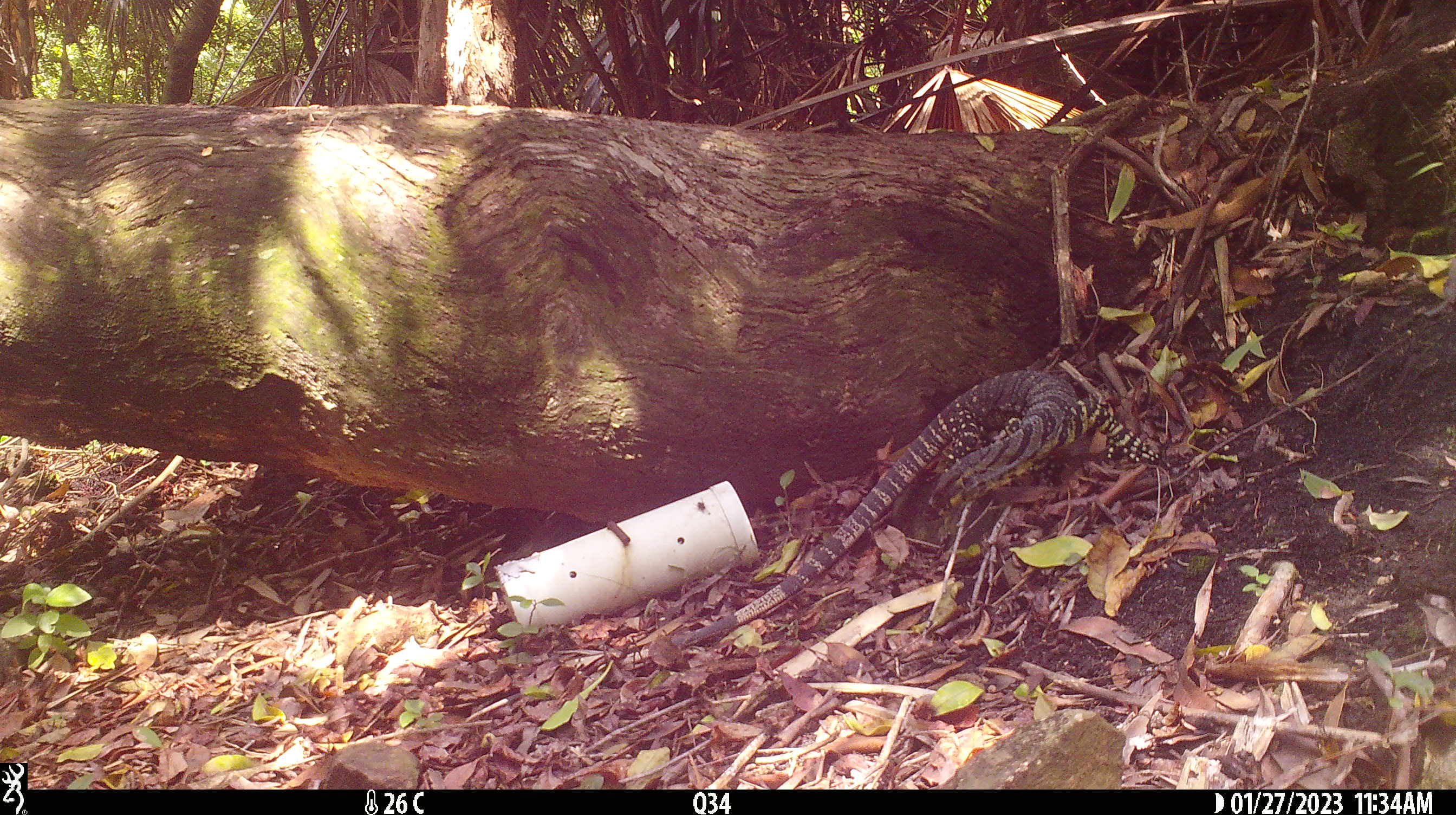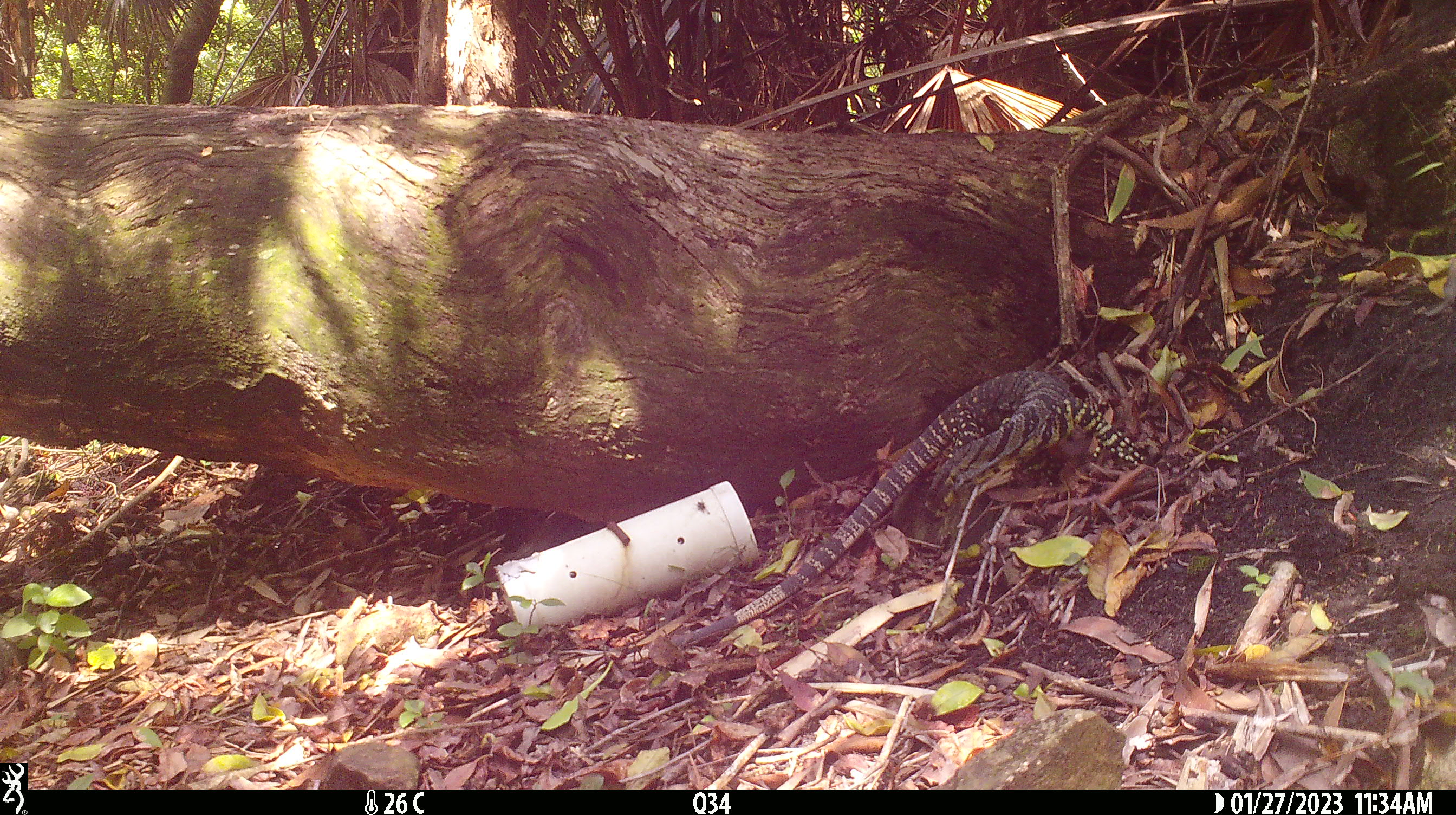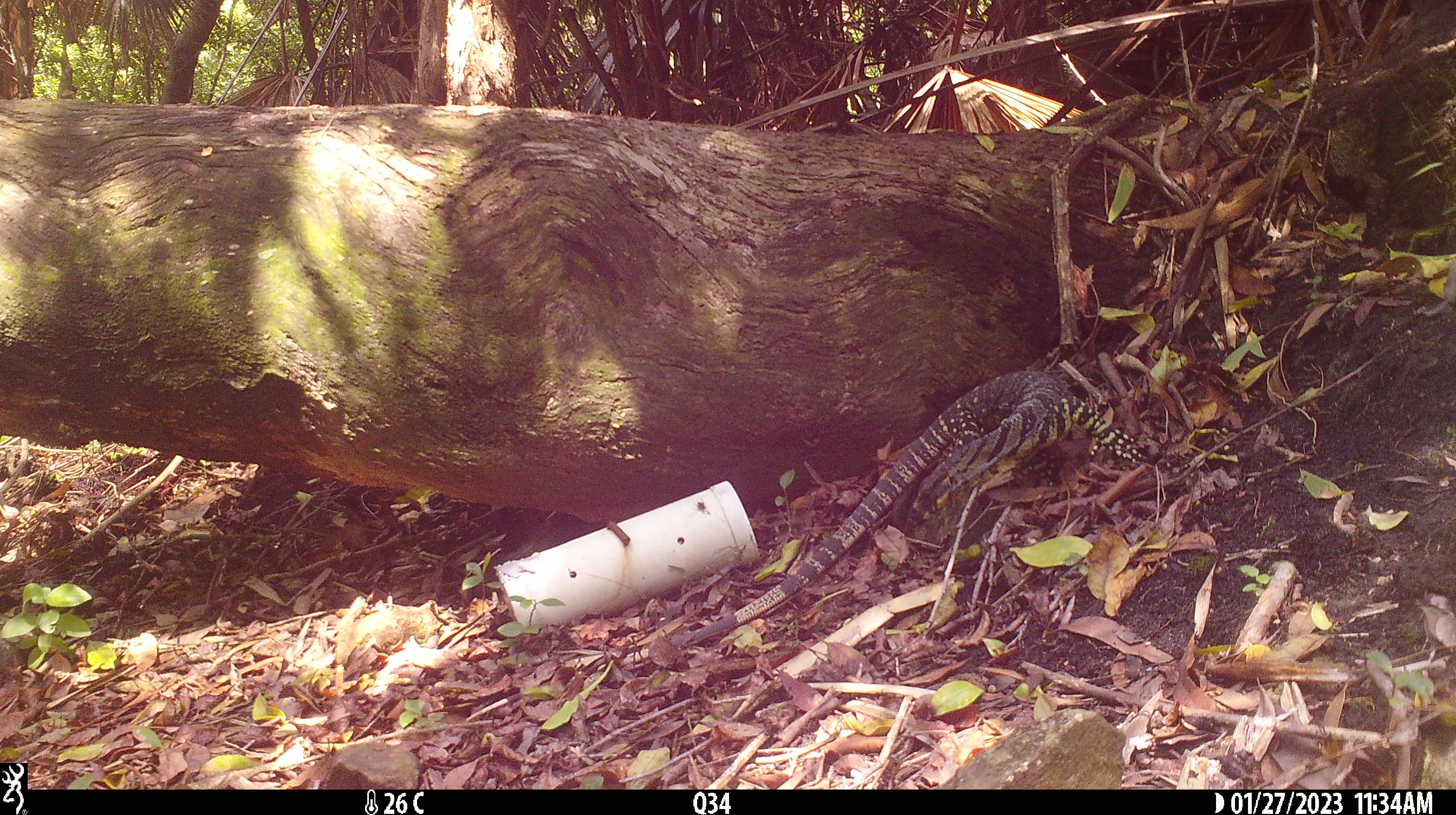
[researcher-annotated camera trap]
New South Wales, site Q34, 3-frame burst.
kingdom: Animalia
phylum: Chordata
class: Reptilia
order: Squamata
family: Varanidae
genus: Varanus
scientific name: Varanus varius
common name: lace monitor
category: goanna